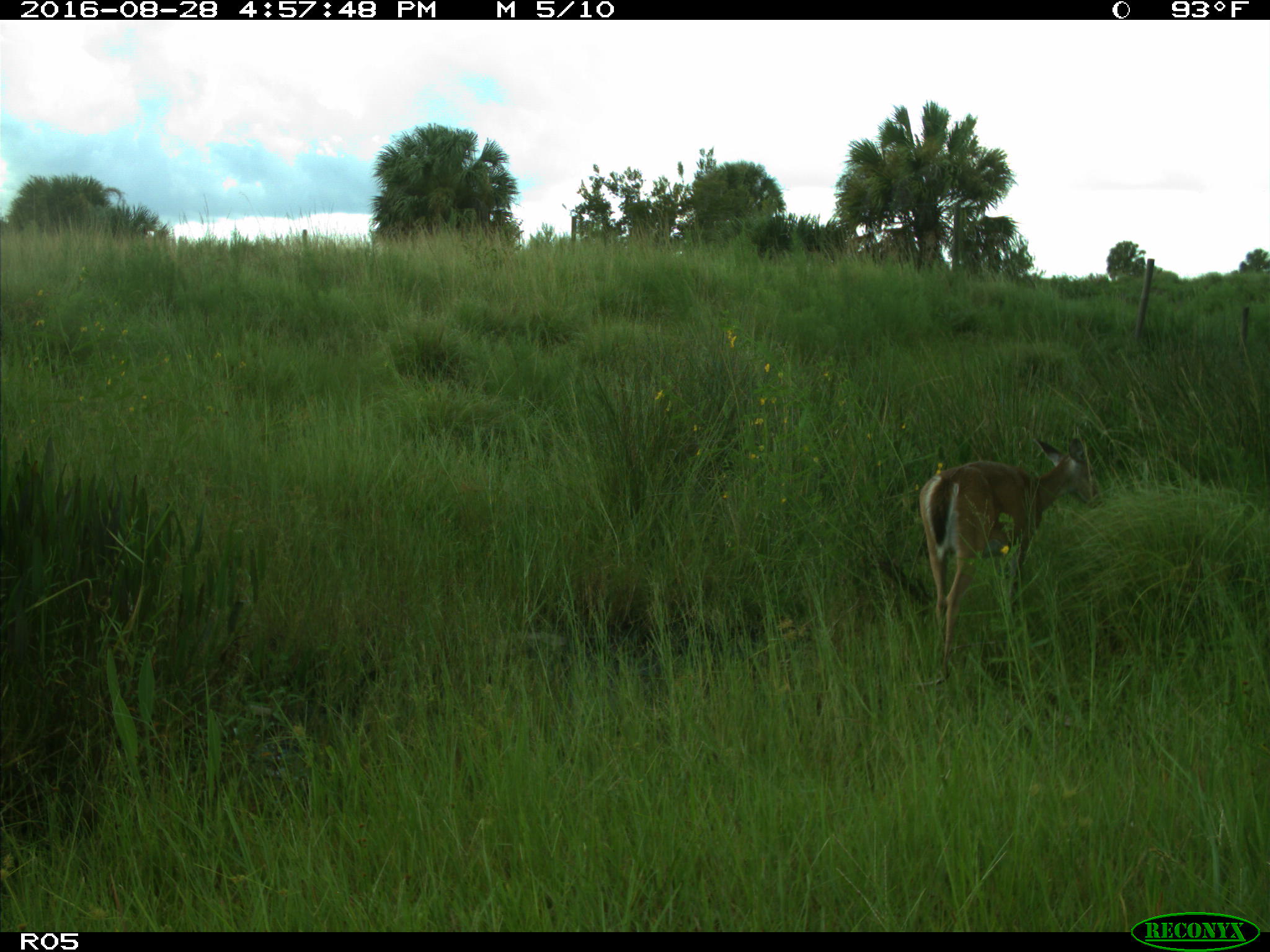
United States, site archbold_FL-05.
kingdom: Animalia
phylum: Chordata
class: Mammalia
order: Artiodactyla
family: Cervidae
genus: Odocoileus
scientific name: Odocoileus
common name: deer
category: unidentified deer